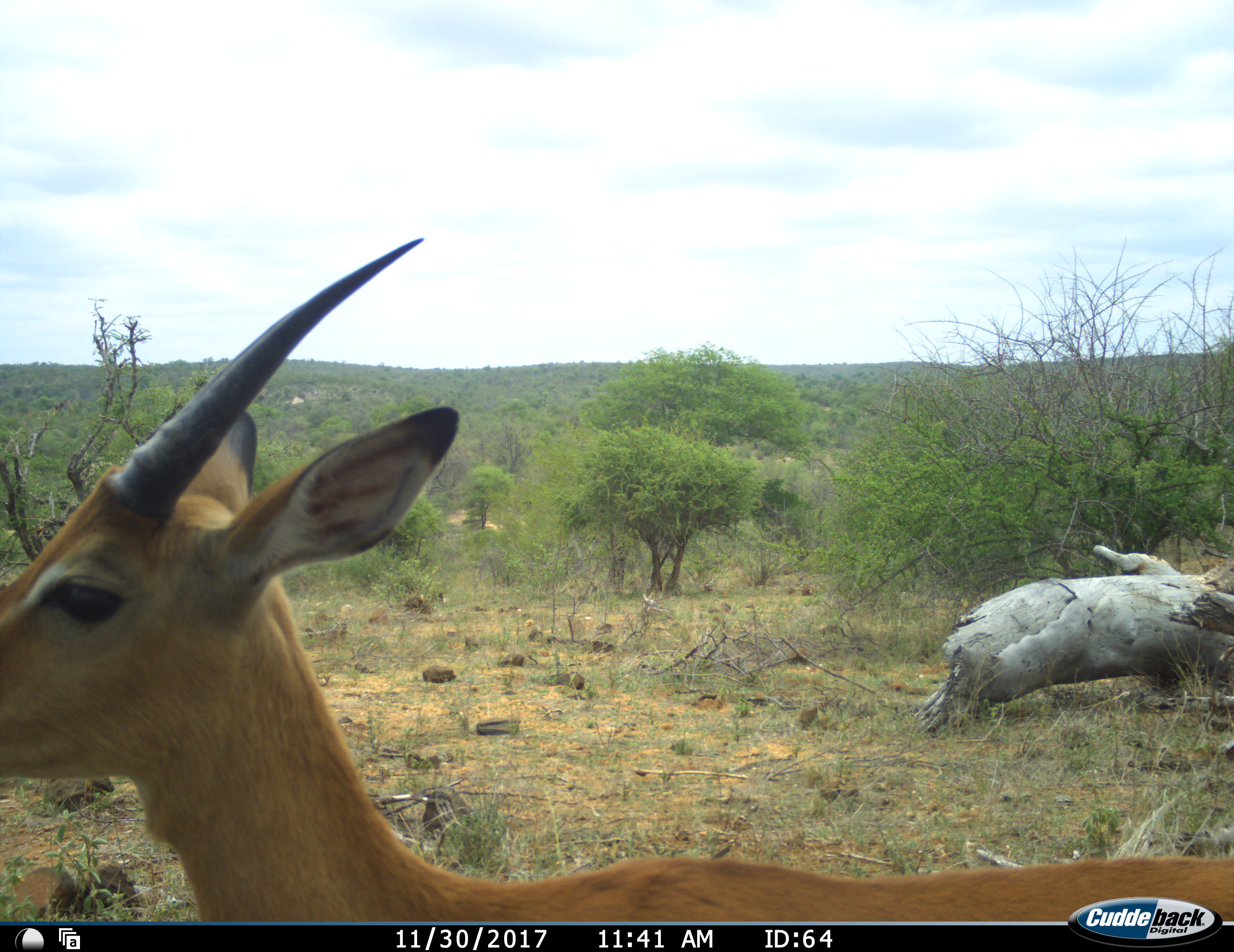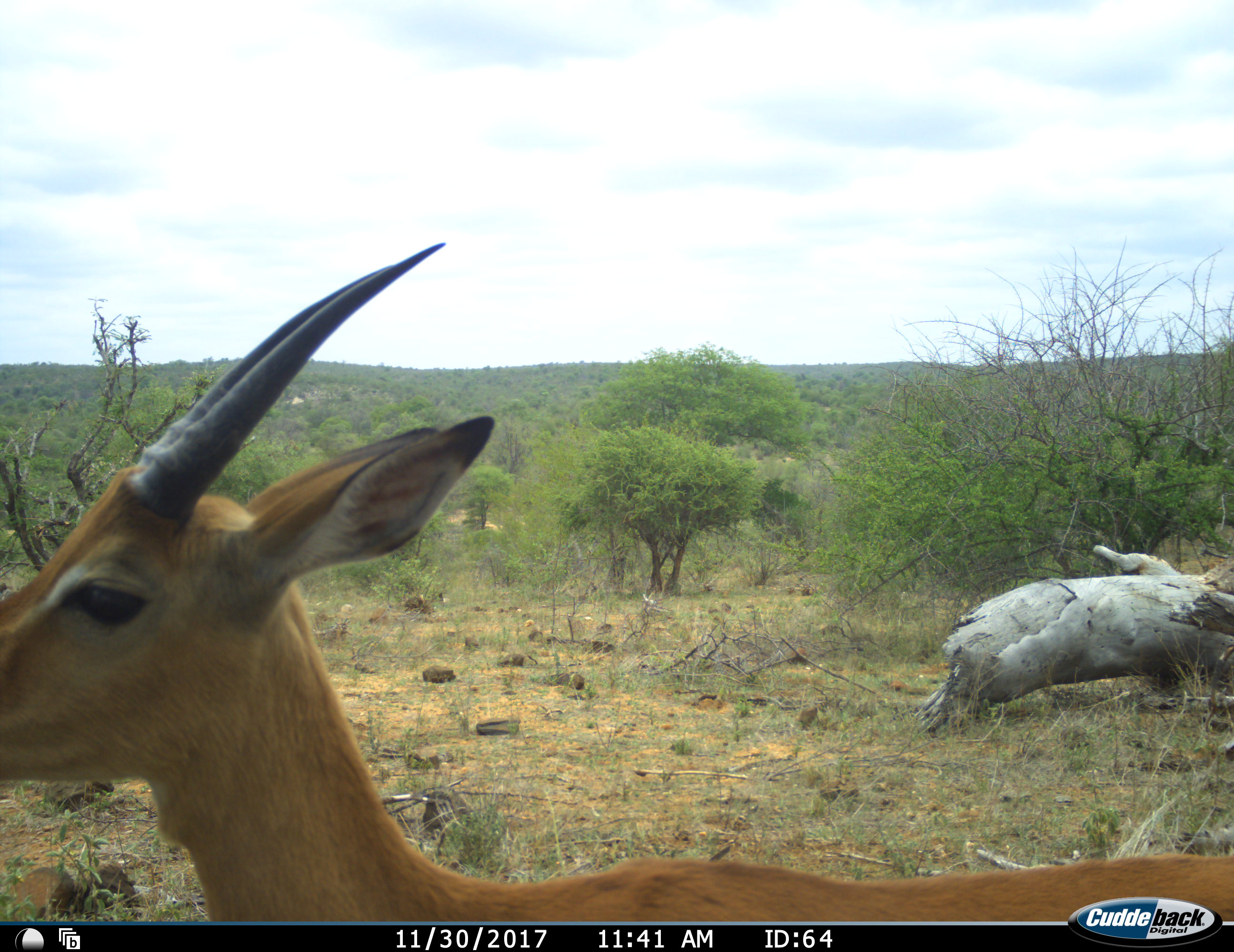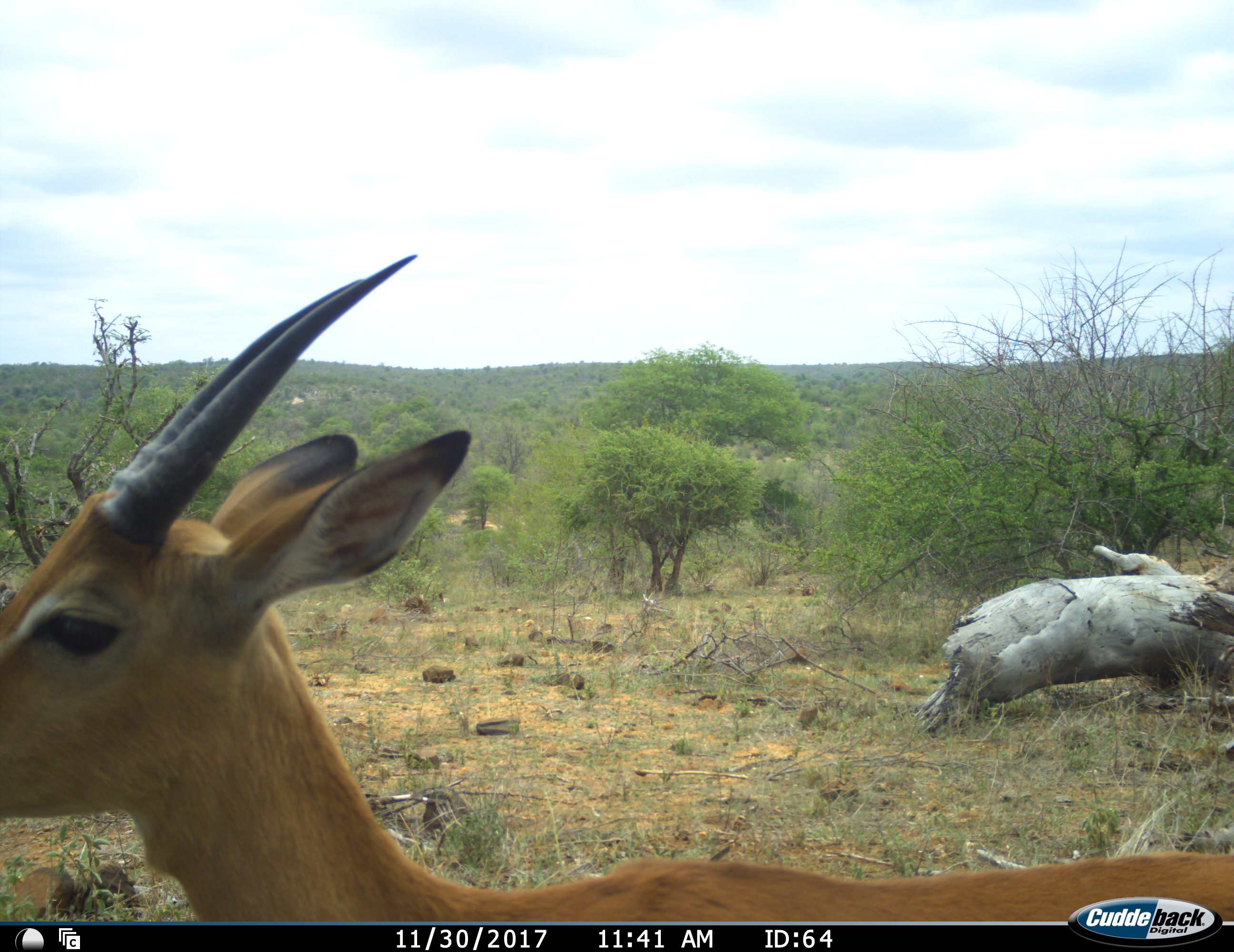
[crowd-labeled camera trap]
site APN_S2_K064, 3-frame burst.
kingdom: Animalia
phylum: Chordata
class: Mammalia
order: Artiodactyla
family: Bovidae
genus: Aepyceros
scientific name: Aepyceros melampus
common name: impala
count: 1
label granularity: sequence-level